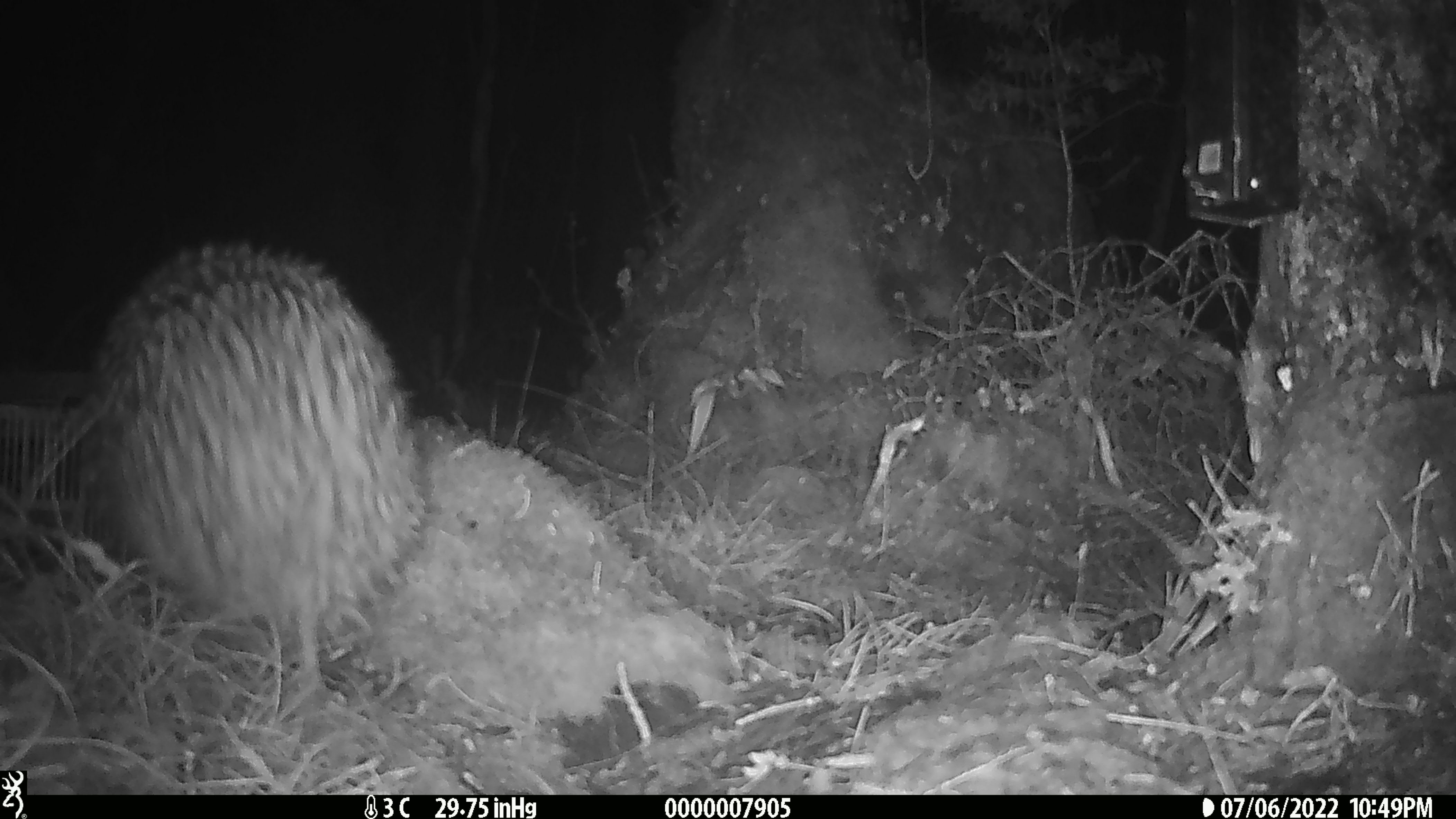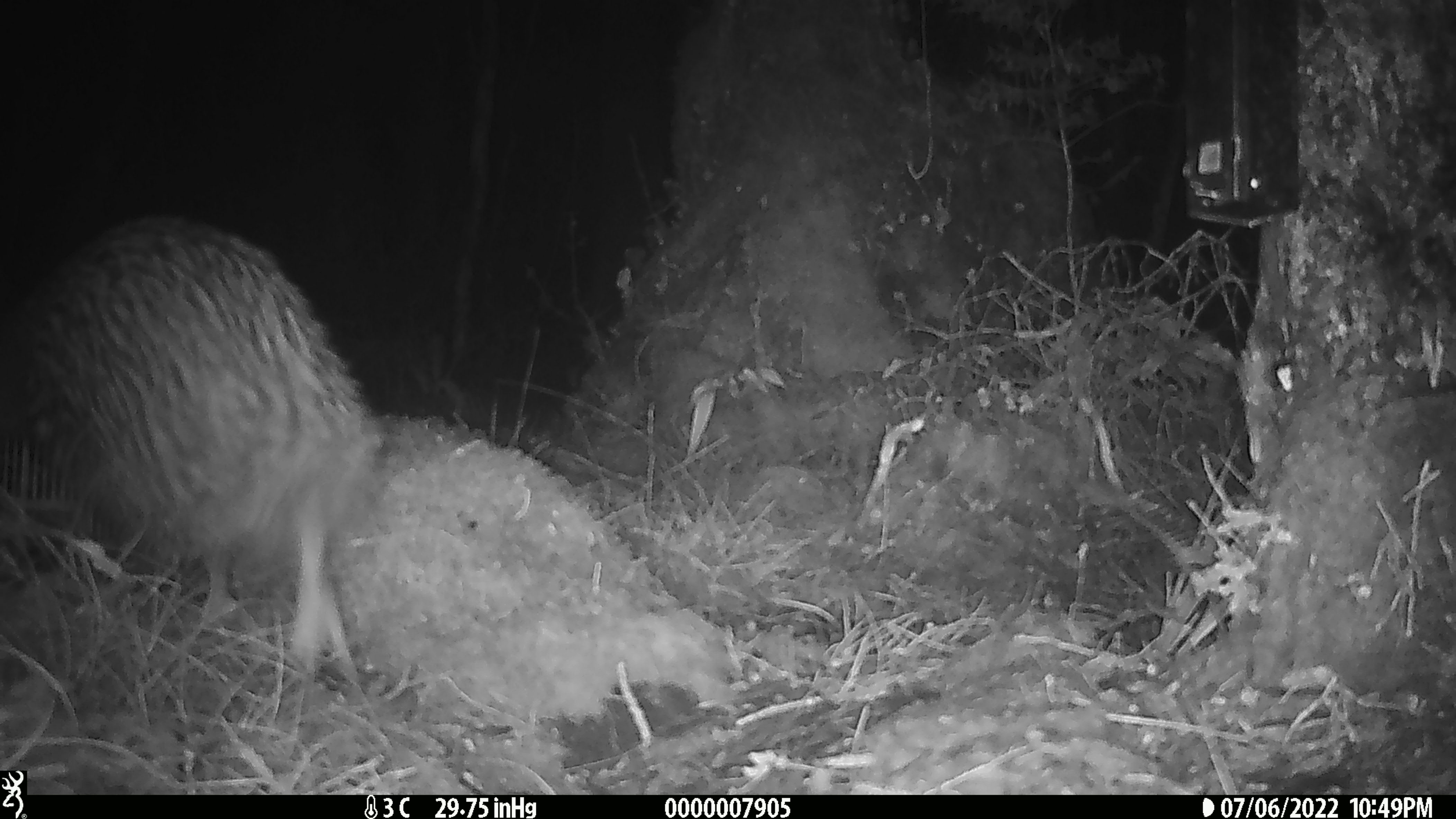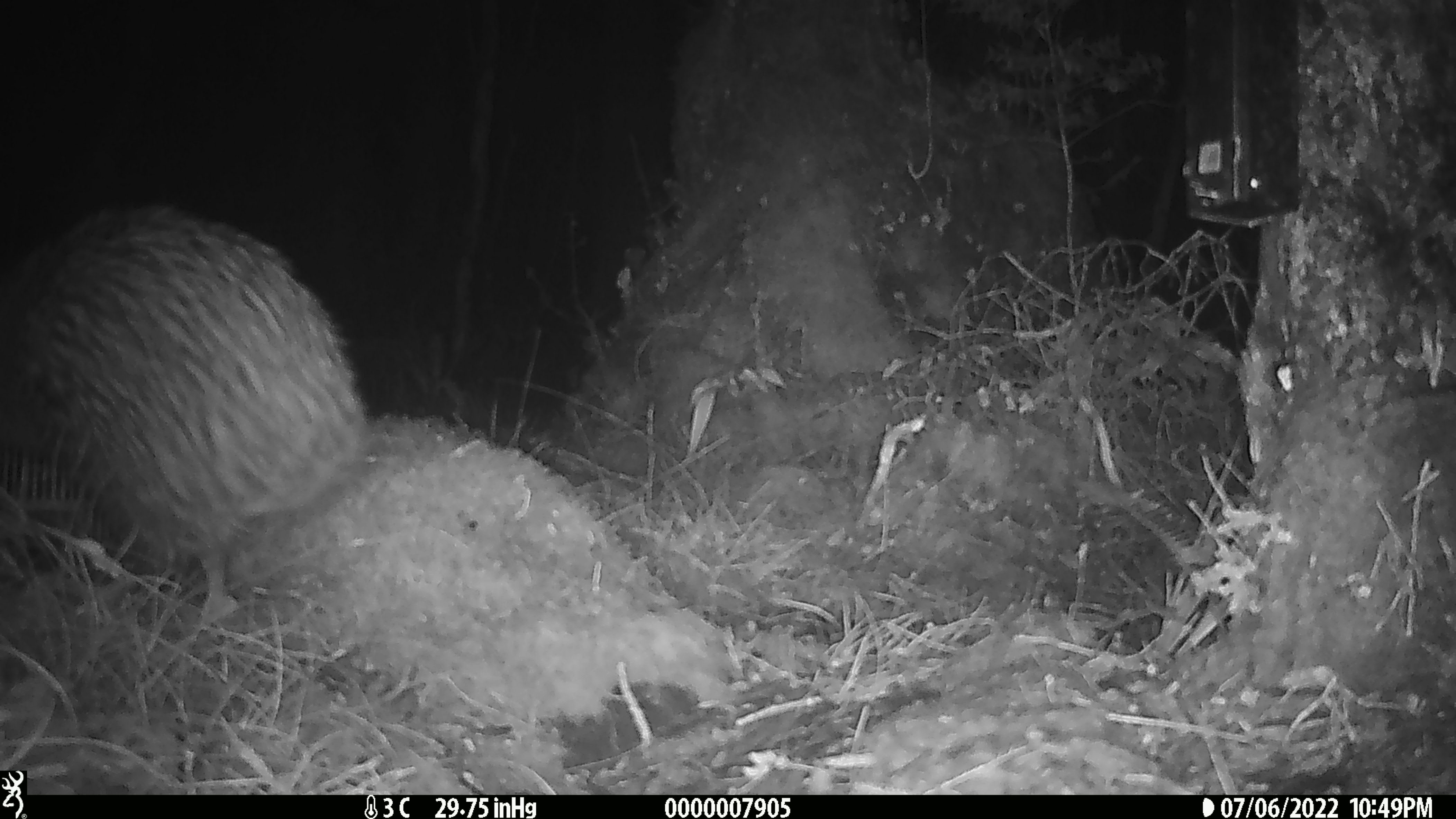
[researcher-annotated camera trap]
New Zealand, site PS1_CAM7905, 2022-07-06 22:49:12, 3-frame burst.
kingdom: Animalia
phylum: Chordata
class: Aves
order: Apterygiformes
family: Apterygidae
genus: Apteryx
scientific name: Apteryx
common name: kiwi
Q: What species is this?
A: Kiwi (Apteryx).